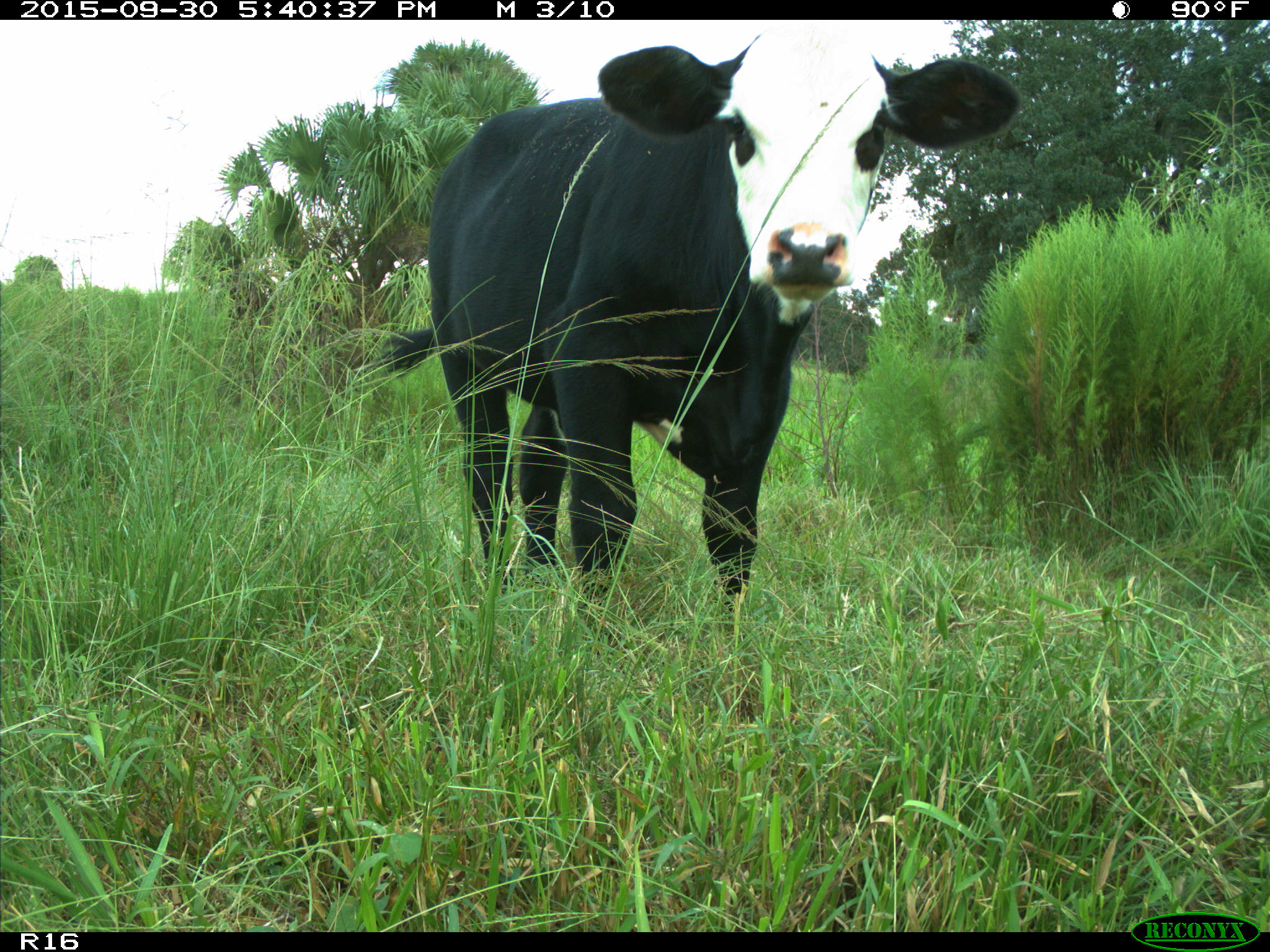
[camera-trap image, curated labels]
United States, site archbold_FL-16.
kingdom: Animalia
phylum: Chordata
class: Mammalia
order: Artiodactyla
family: Bovidae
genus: Bos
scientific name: Bos taurus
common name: domestic cow